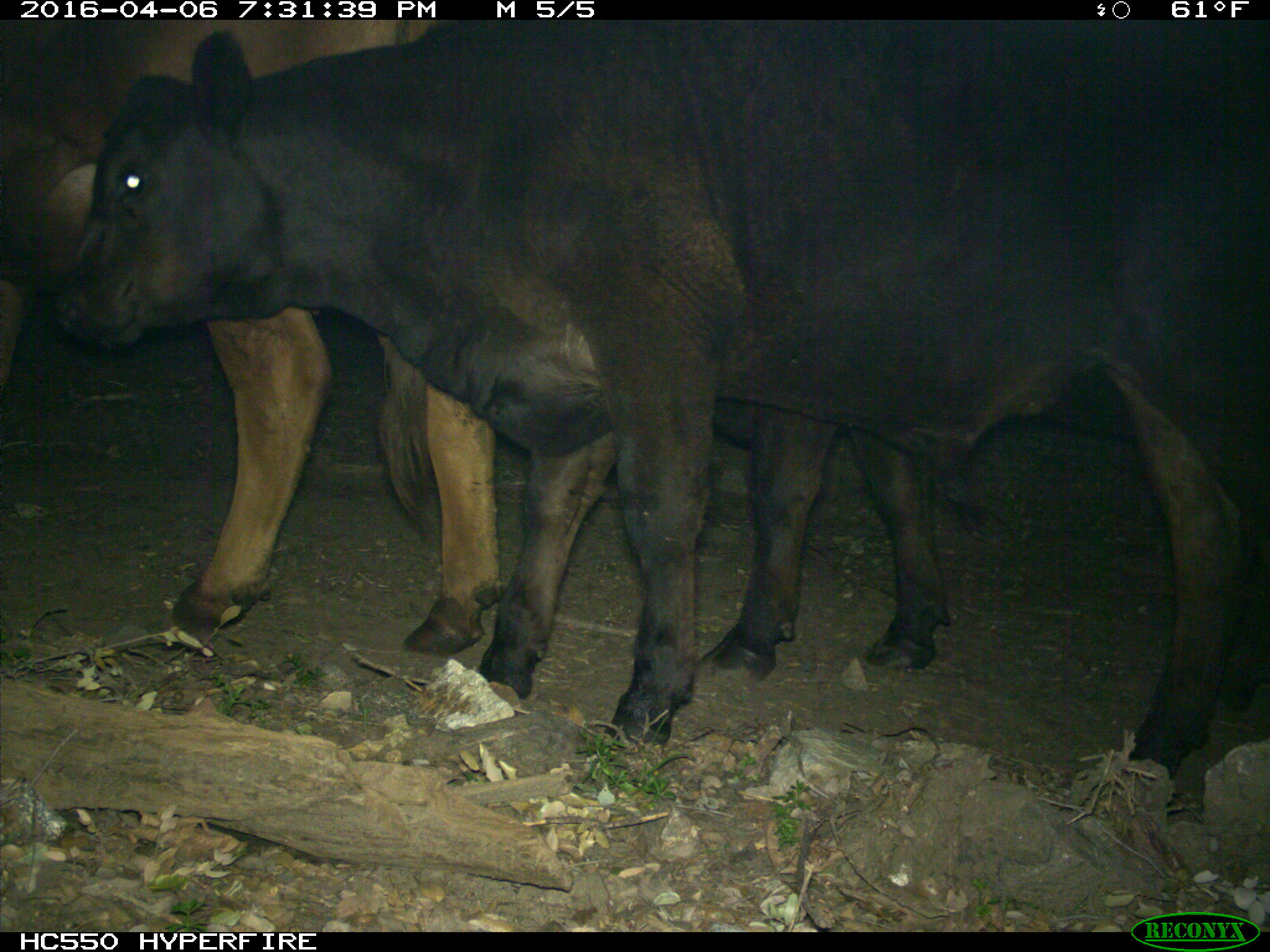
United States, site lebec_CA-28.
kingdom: Animalia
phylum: Chordata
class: Mammalia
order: Artiodactyla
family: Bovidae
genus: Bos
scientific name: Bos taurus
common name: domestic cow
Bos taurus (domestic cow).